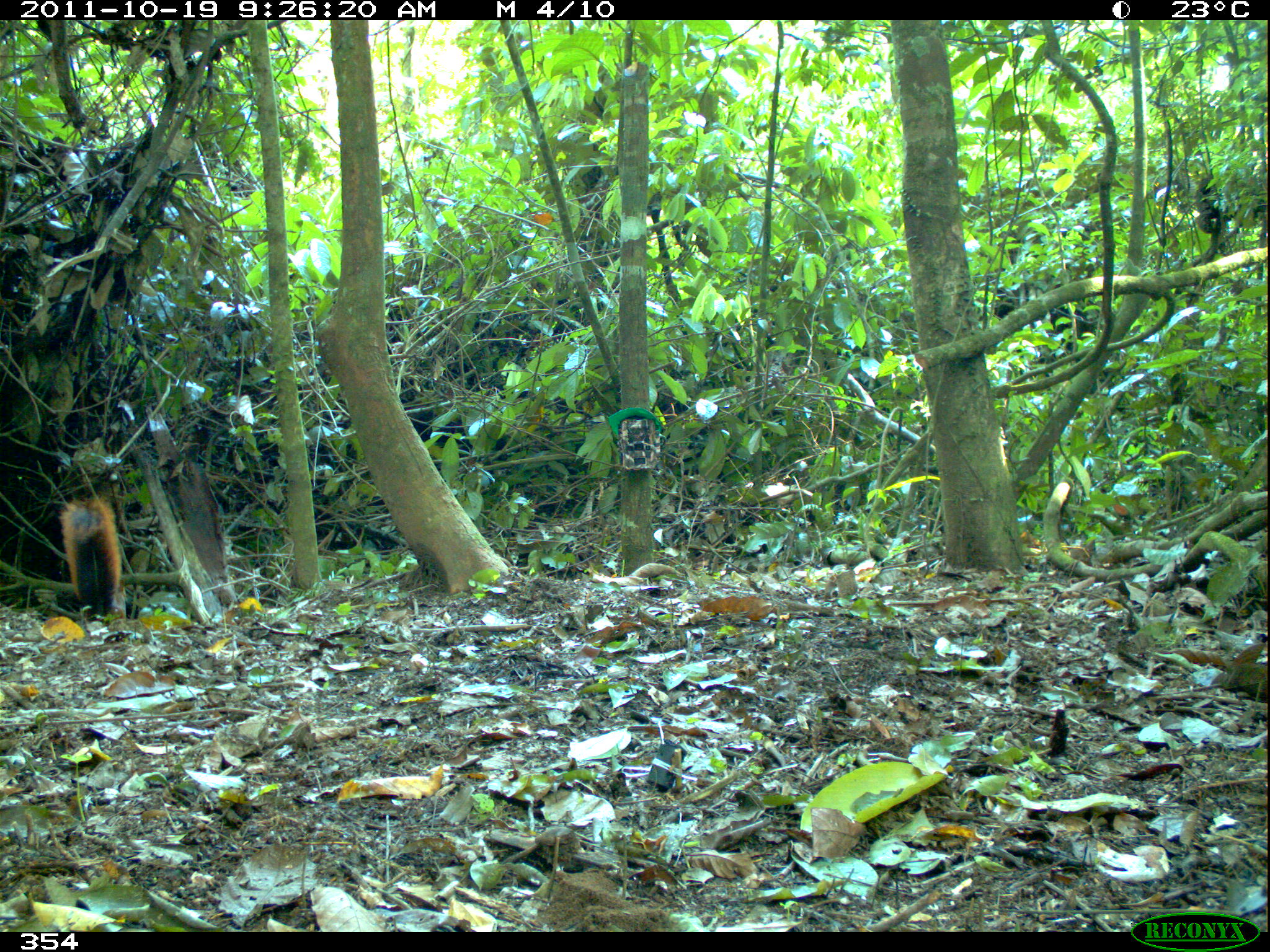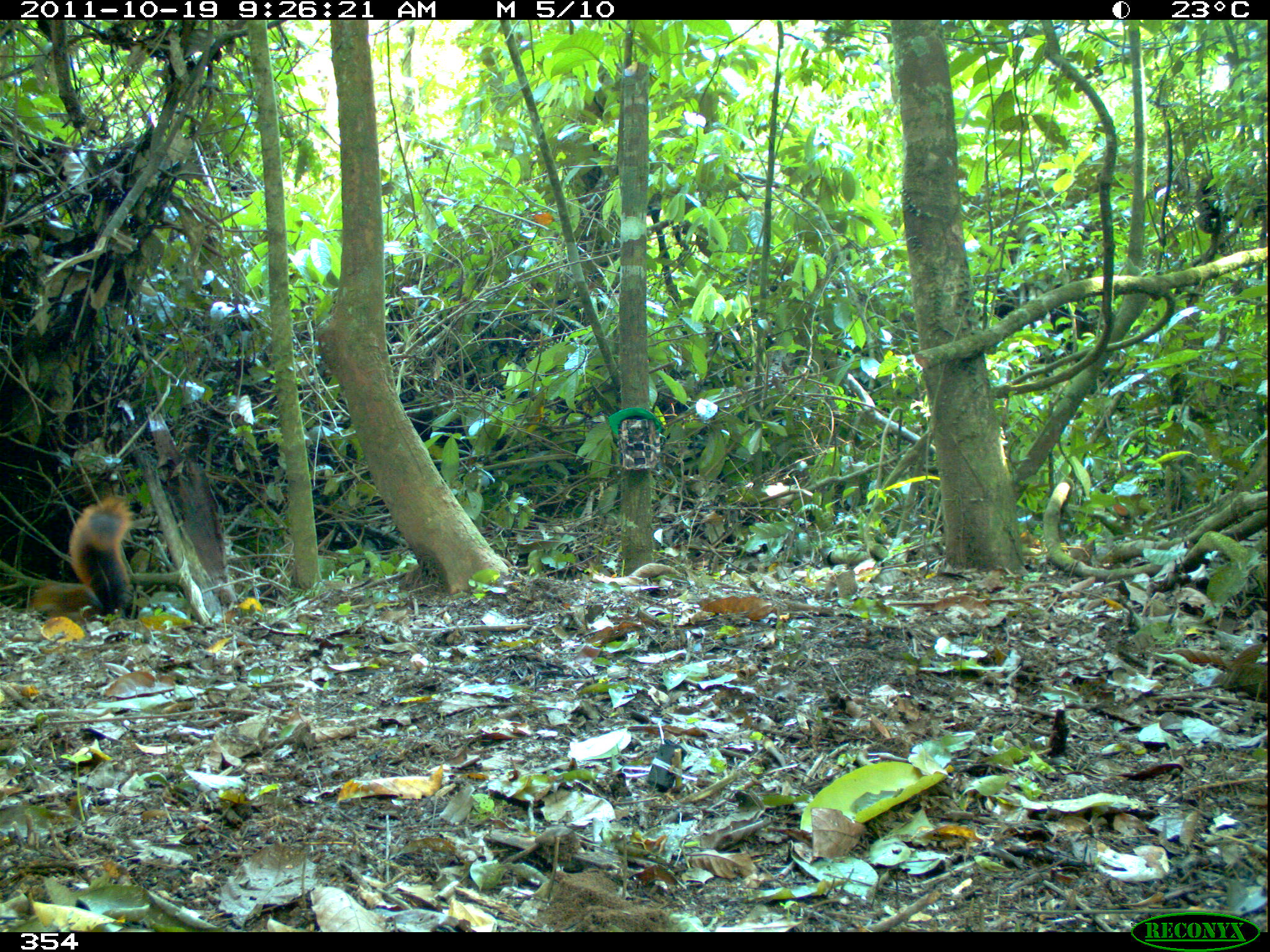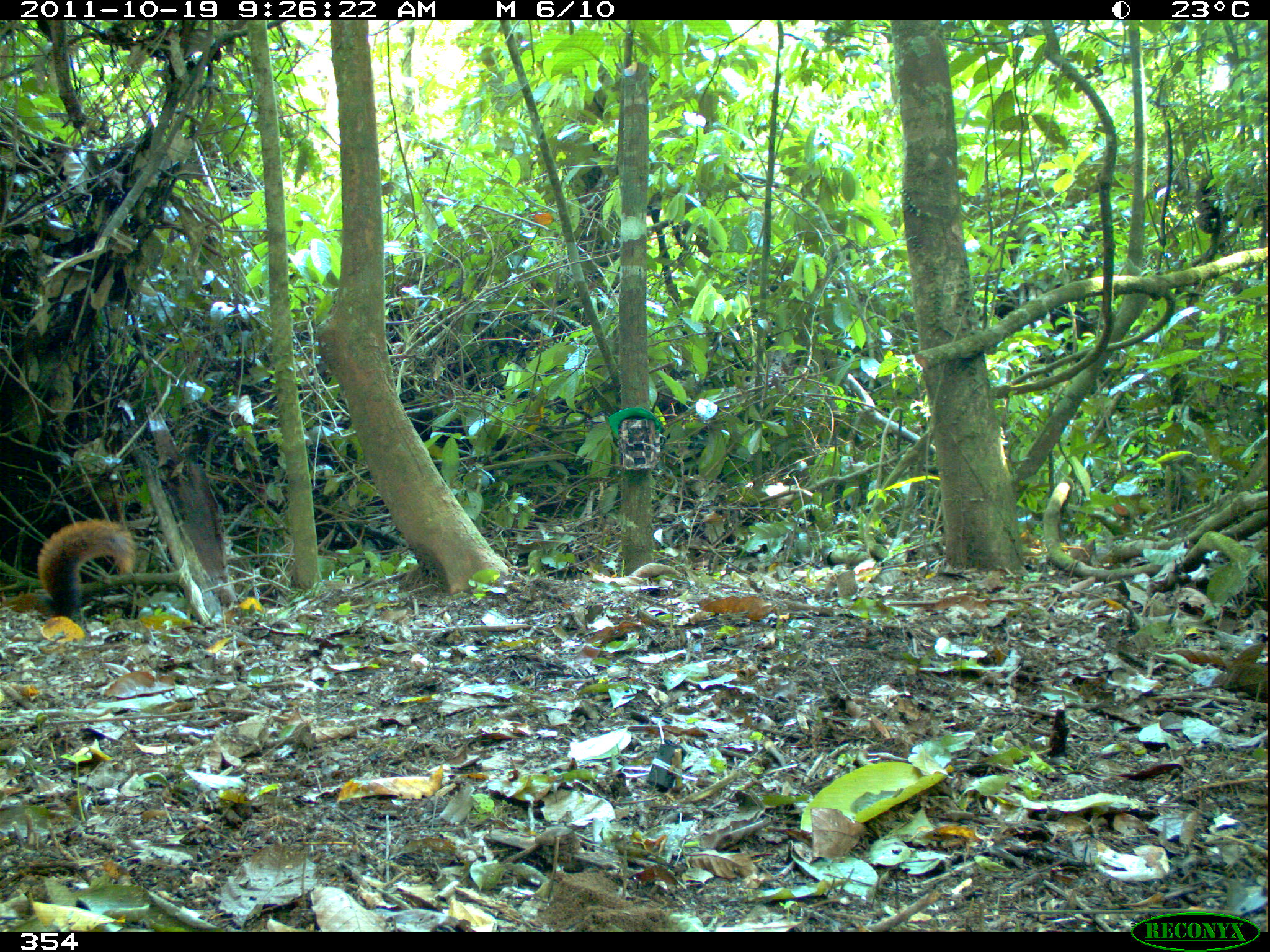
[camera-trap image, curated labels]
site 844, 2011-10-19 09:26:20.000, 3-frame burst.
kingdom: Animalia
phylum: Chordata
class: Mammalia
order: Rodentia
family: Sciuridae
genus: Sciurus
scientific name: Sciurus spadiceus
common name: southern amazon red squirrel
Sciurus spadiceus (southern amazon red squirrel).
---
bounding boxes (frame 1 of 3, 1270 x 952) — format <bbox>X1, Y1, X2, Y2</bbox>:
sciurus spadiceus: <bbox>57, 493, 127, 620</bbox>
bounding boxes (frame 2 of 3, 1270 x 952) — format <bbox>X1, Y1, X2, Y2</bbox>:
sciurus spadiceus: <bbox>29, 493, 137, 620</bbox>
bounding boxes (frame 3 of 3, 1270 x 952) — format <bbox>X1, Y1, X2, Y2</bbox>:
sciurus spadiceus: <bbox>1, 517, 140, 622</bbox>